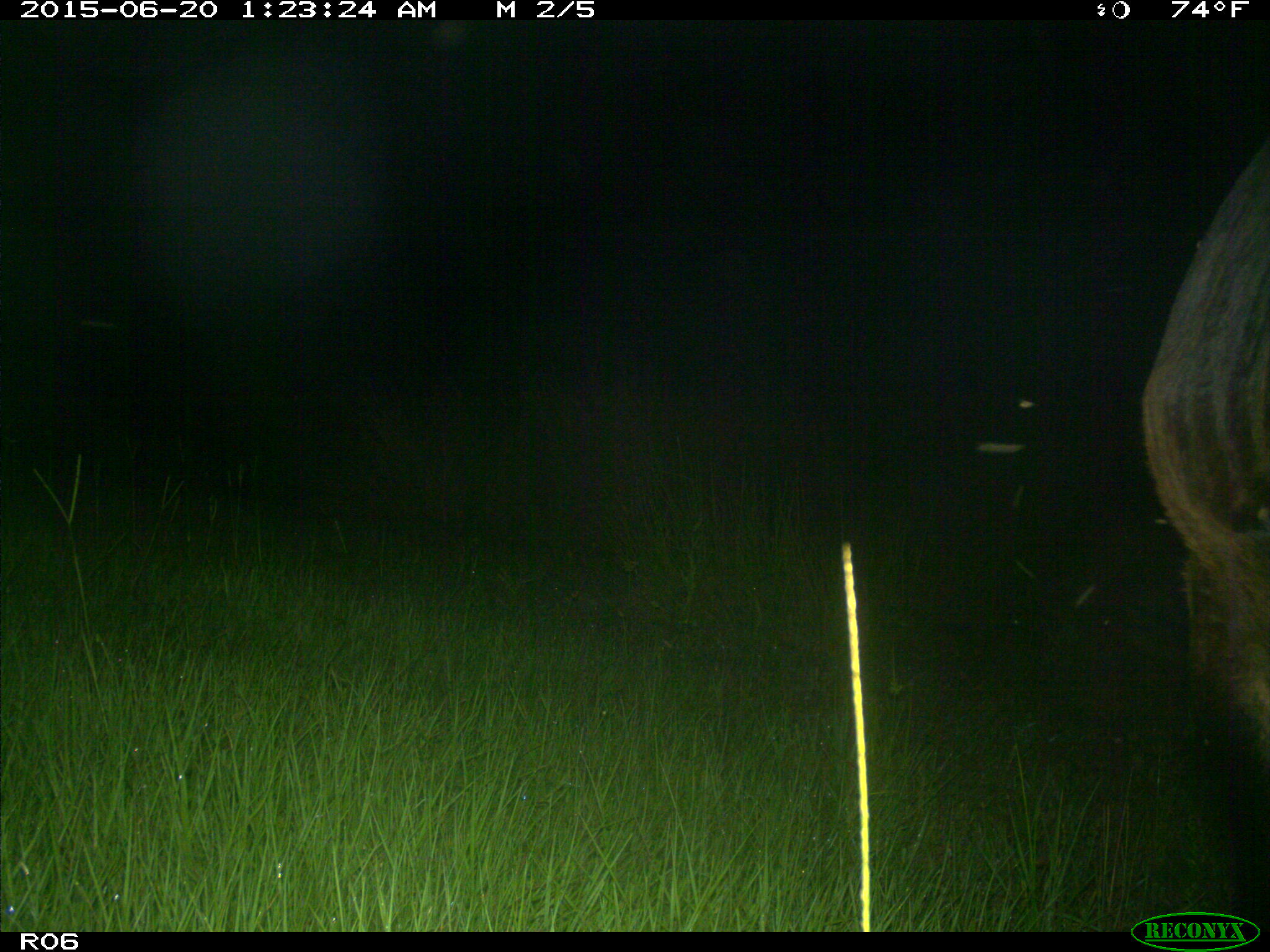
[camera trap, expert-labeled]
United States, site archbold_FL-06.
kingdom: Animalia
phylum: Chordata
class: Mammalia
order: Artiodactyla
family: Bovidae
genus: Bos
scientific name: Bos taurus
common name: domestic cow